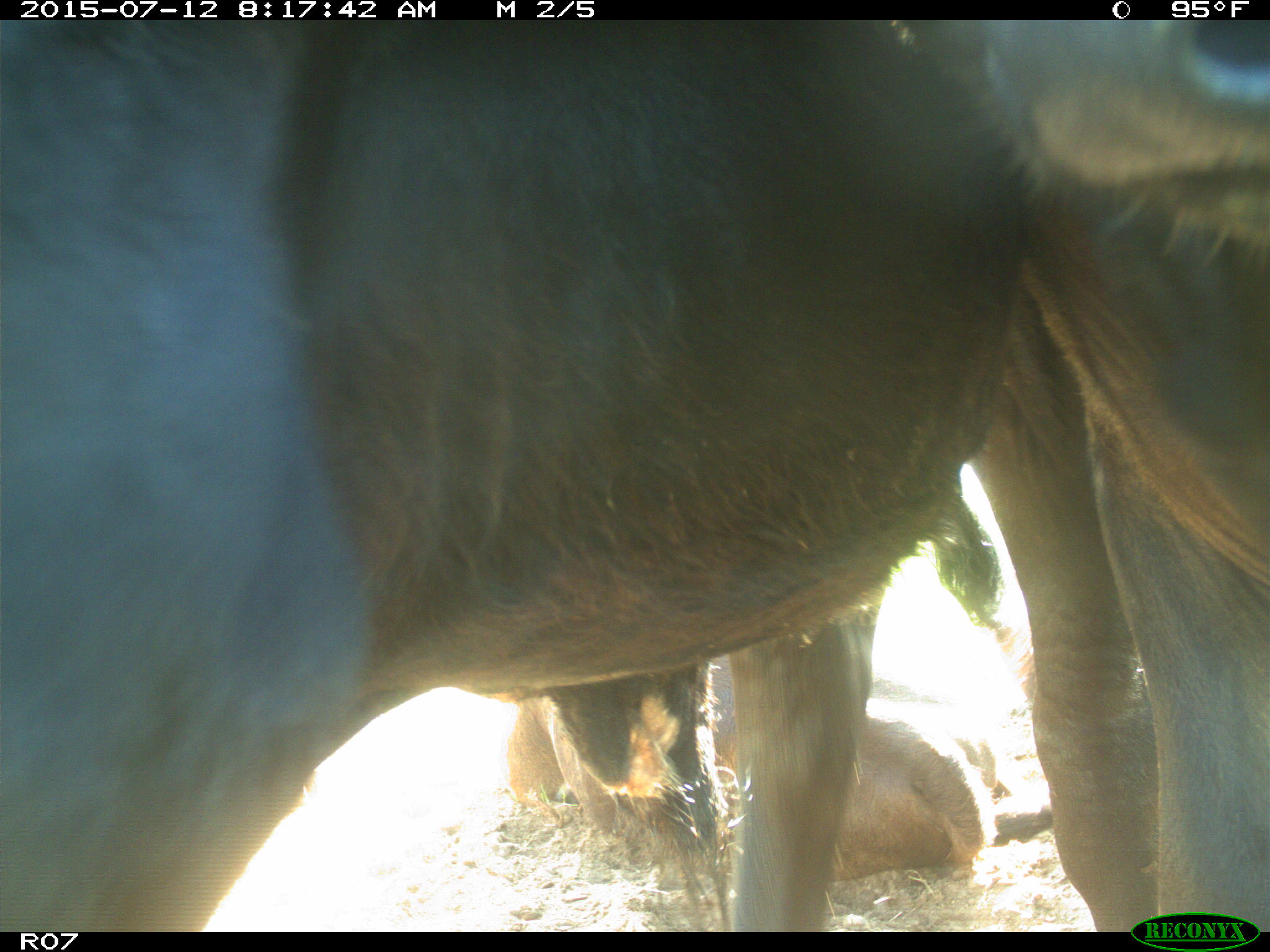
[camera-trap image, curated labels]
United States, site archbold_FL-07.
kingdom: Animalia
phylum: Chordata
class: Mammalia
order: Artiodactyla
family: Bovidae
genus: Bos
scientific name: Bos taurus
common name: domestic cow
Bos taurus (domestic cow).